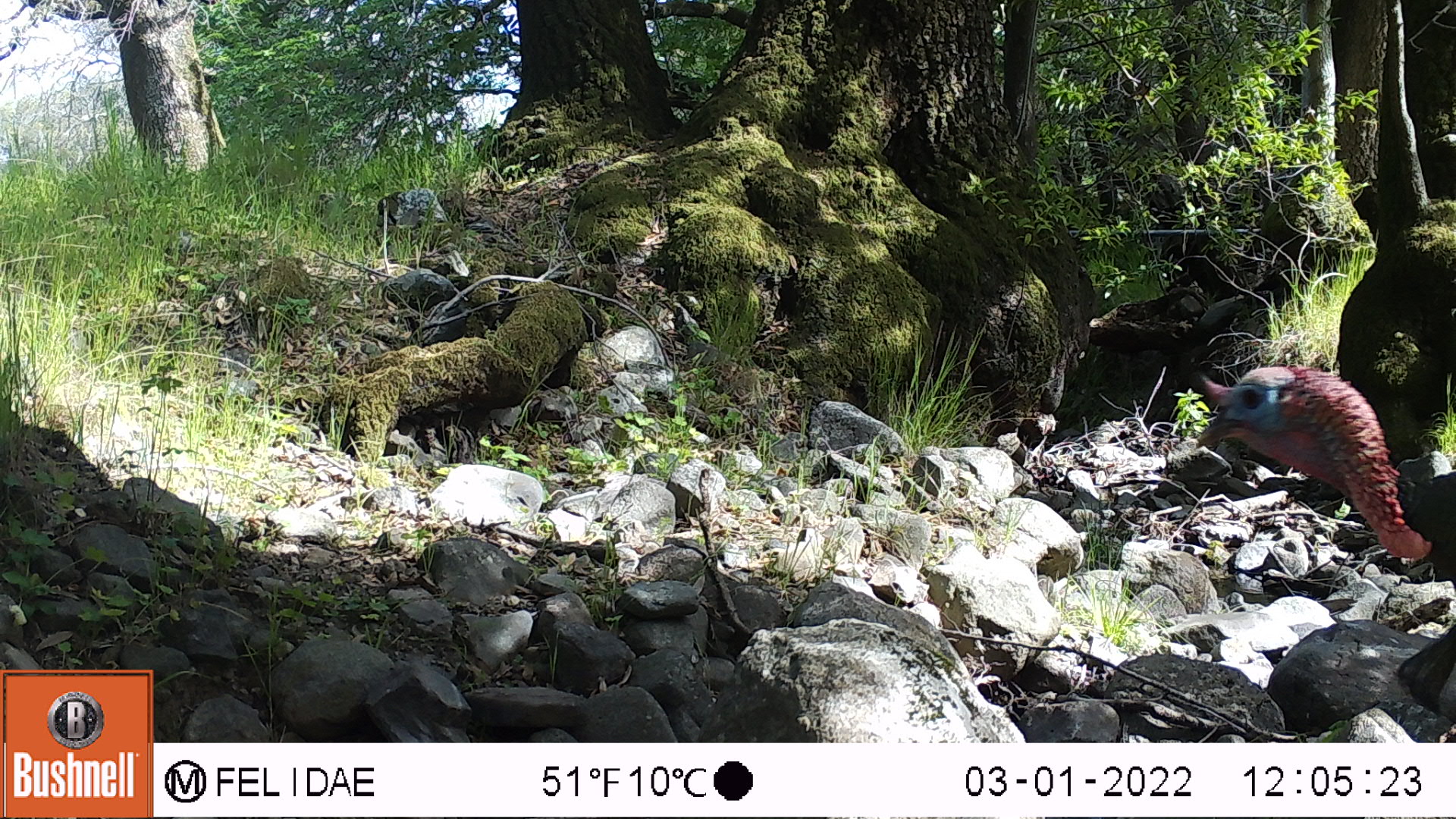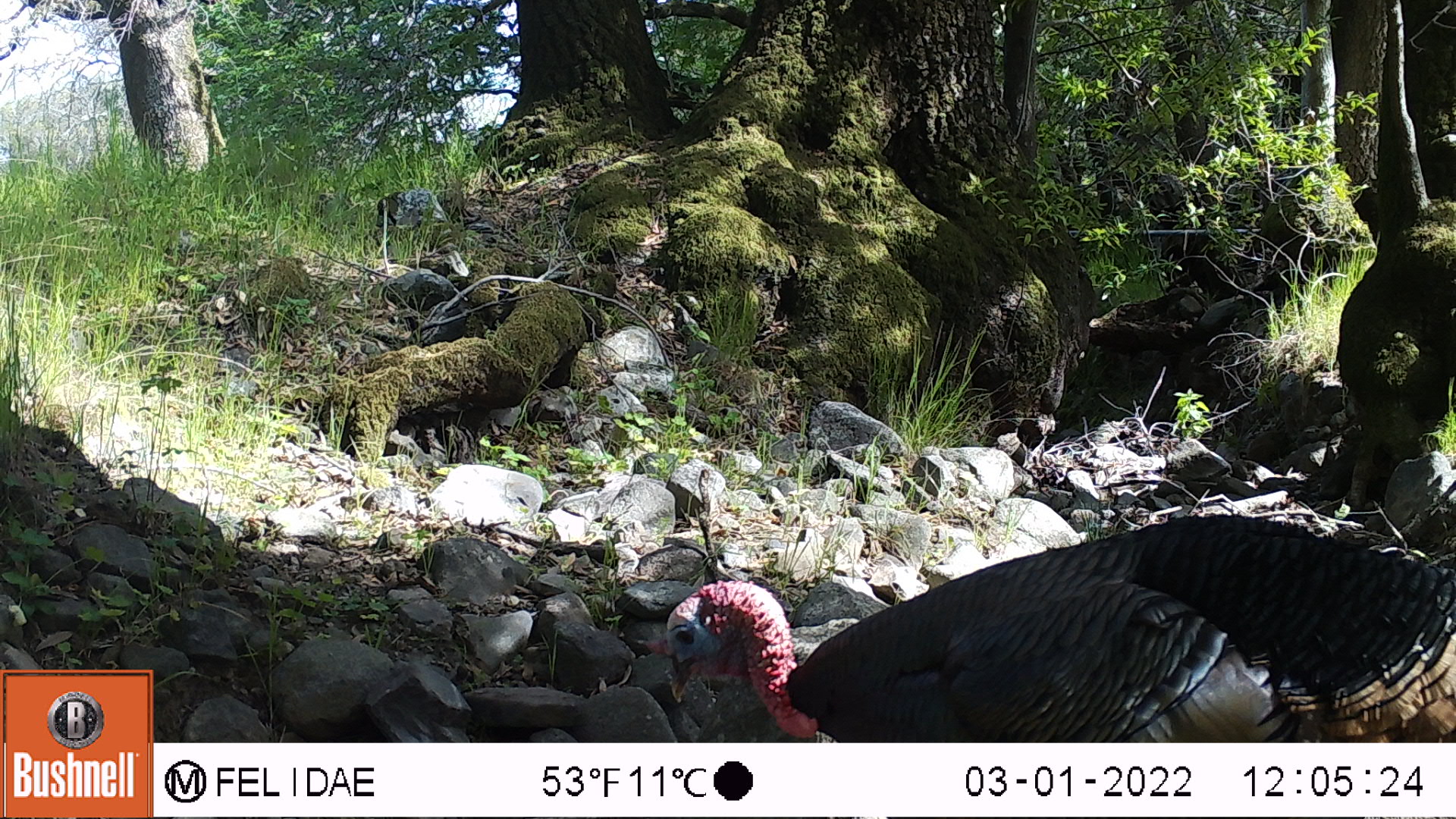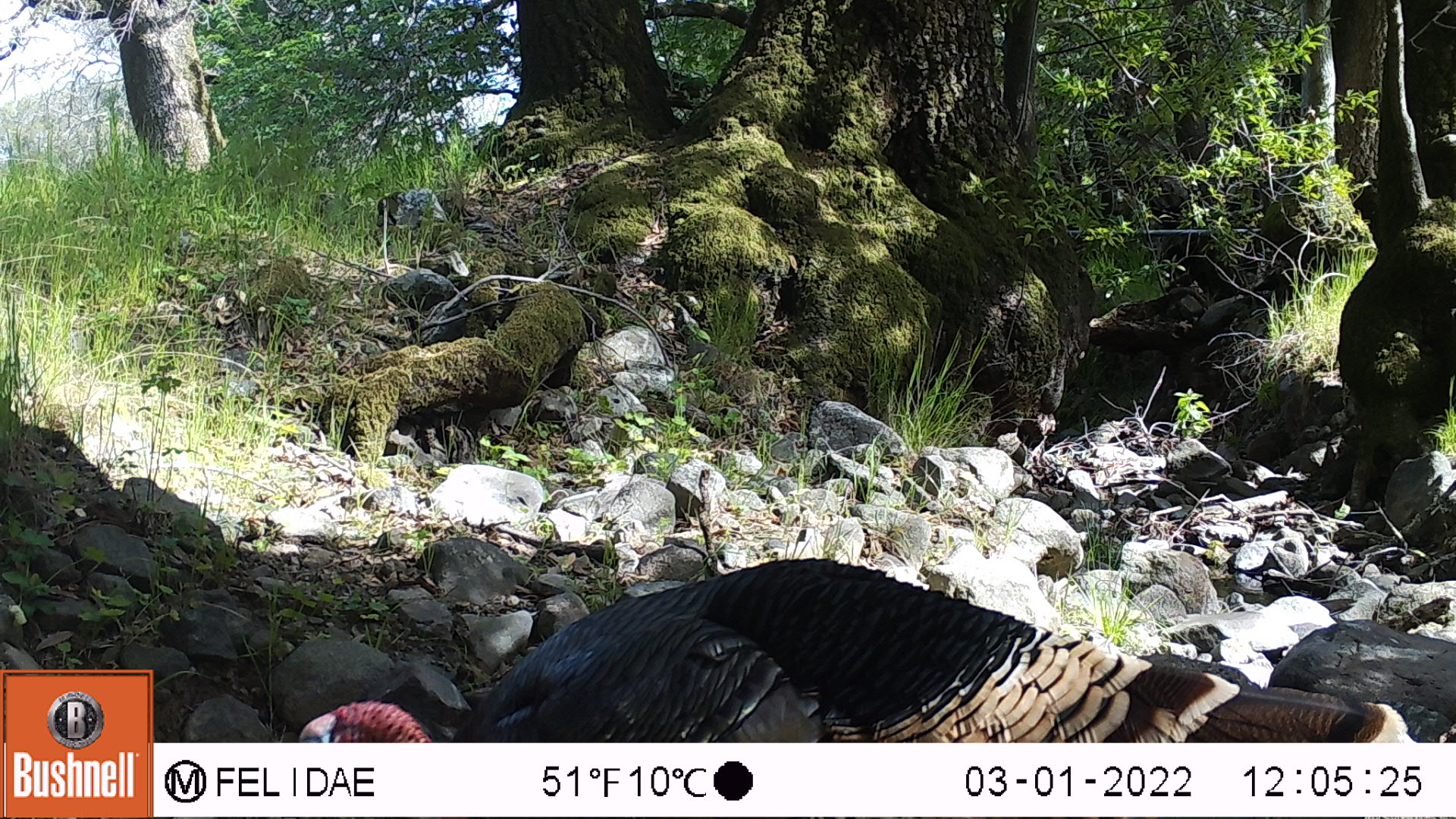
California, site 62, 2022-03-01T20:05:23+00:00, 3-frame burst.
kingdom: Animalia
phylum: Chordata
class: Aves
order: Galliformes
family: Phasianidae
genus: Meleagris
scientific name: Meleagris gallopavo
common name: turkey